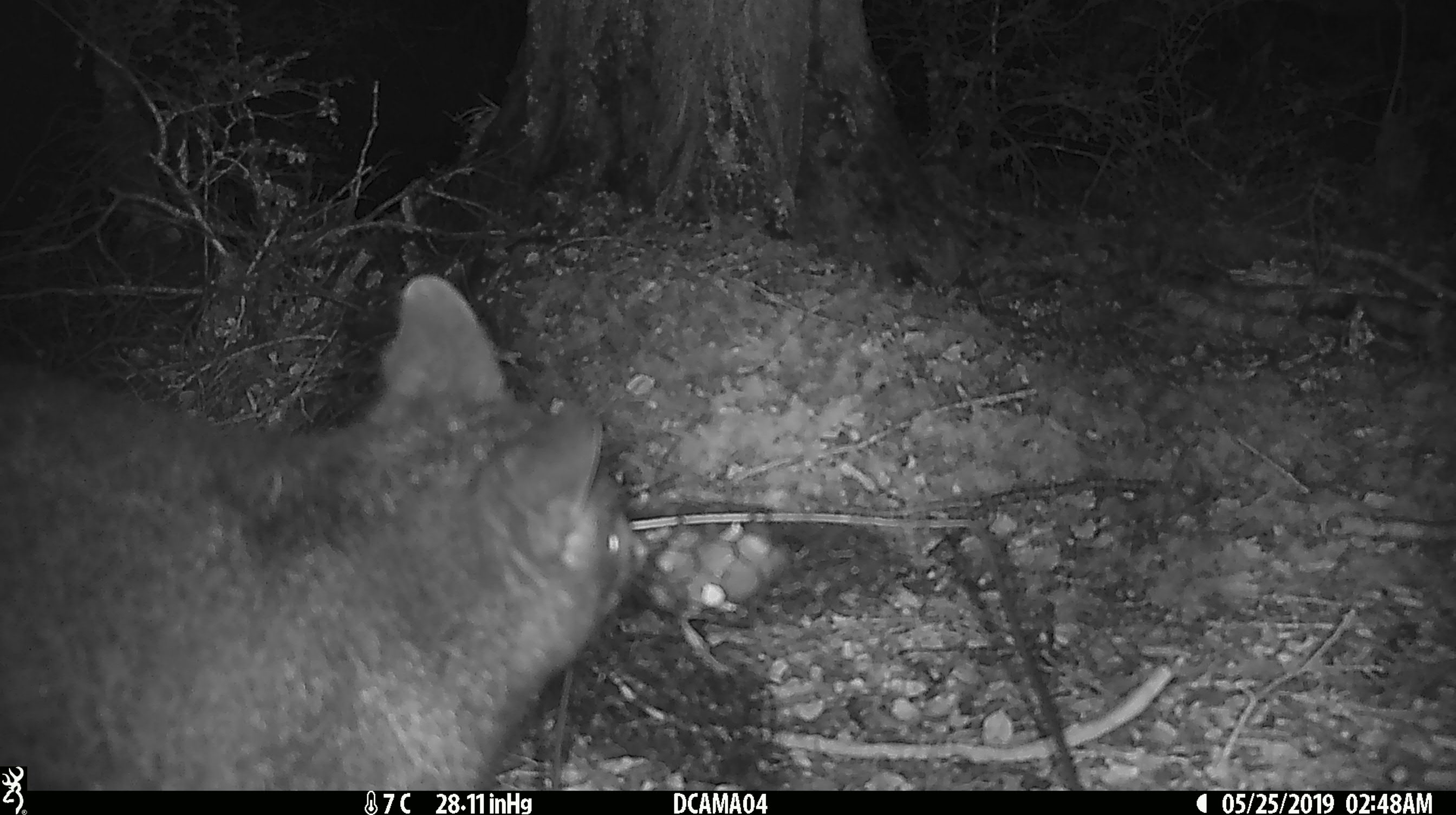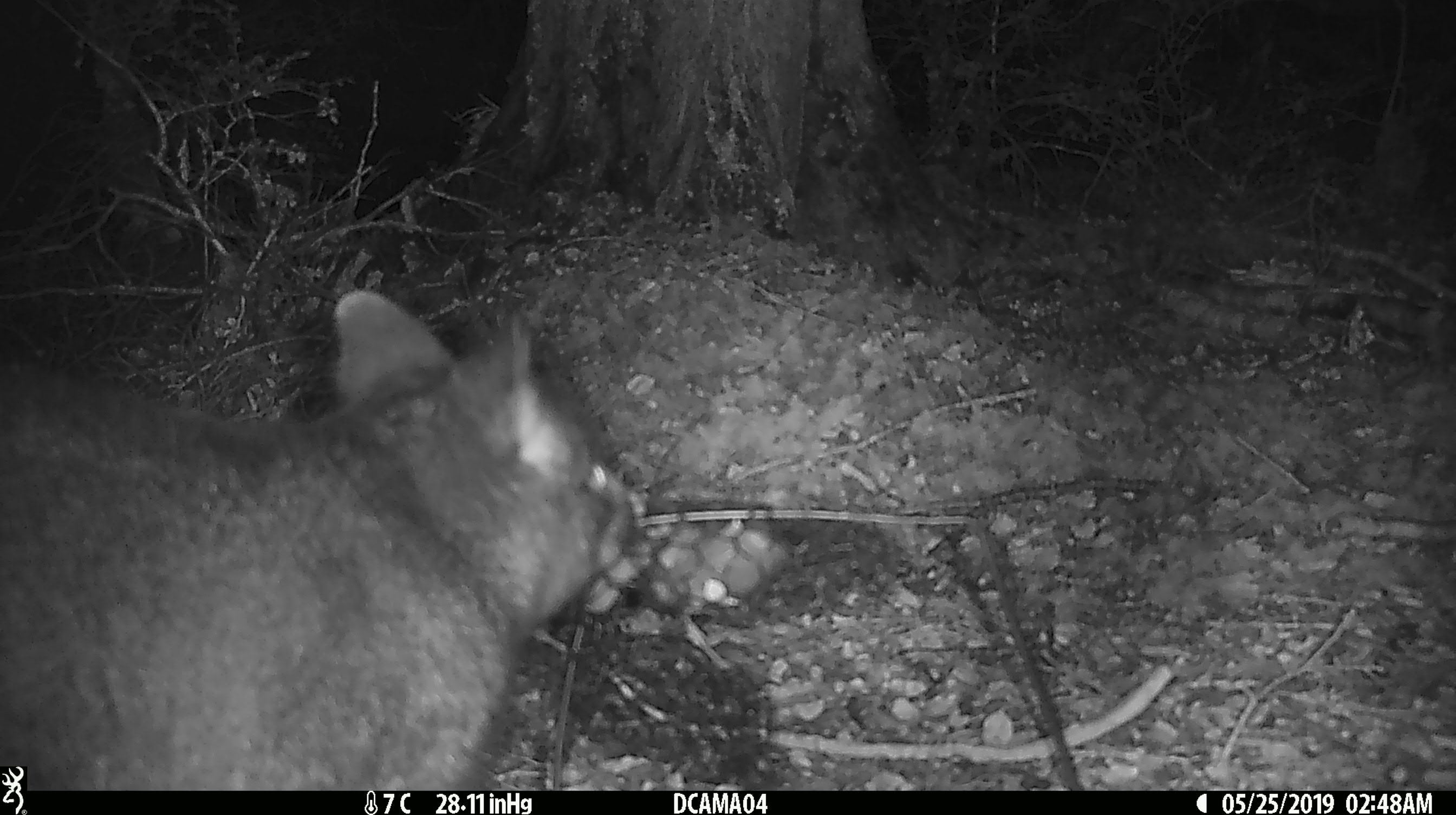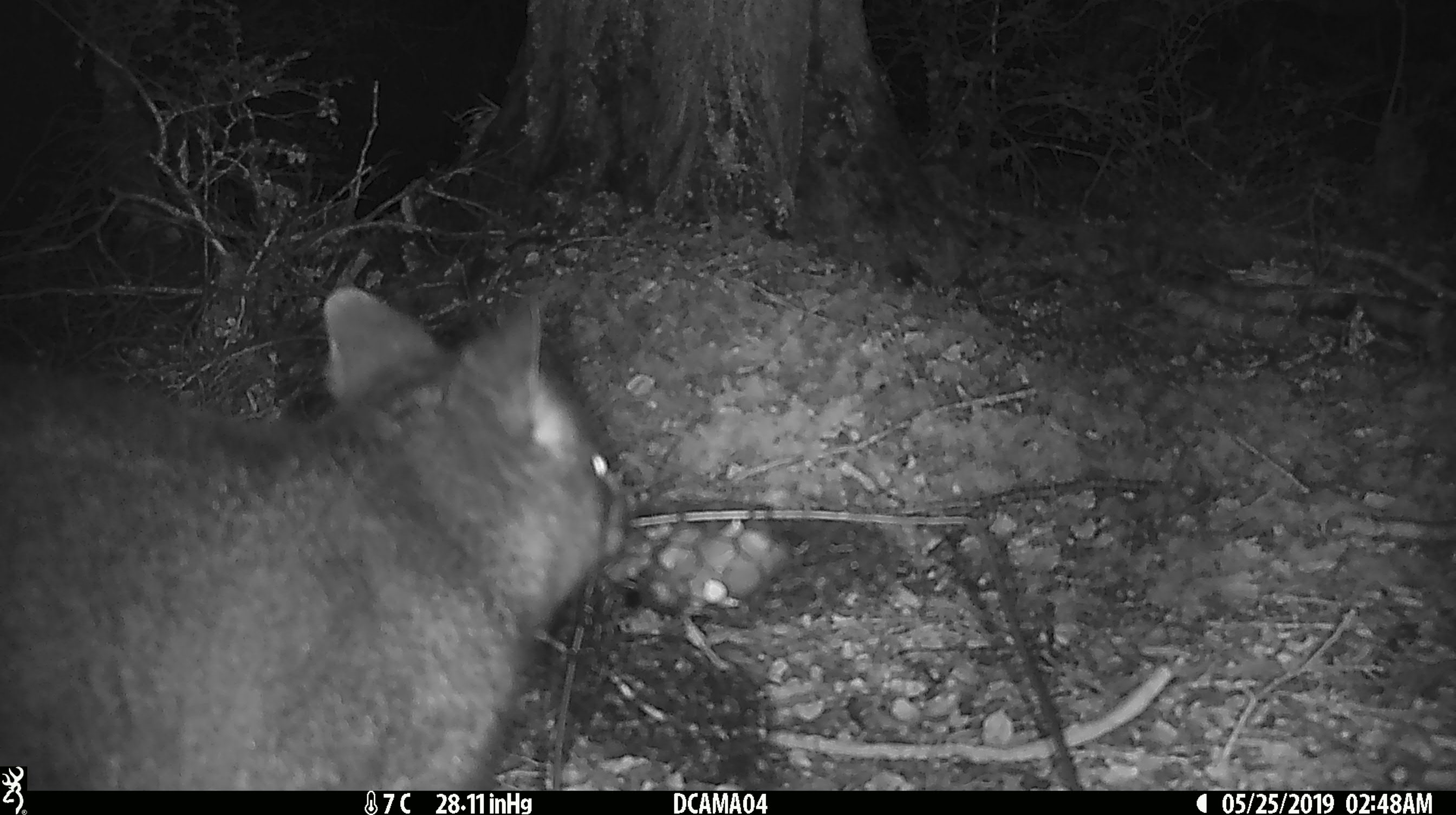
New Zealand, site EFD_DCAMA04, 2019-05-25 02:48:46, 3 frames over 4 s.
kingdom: Animalia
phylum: Chordata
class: Mammalia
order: Diprotodontia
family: Phalangeridae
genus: Trichosurus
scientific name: Trichosurus vulpecula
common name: common brushtail possum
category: possum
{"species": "possum (common brushtail possum) (Trichosurus vulpecula)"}